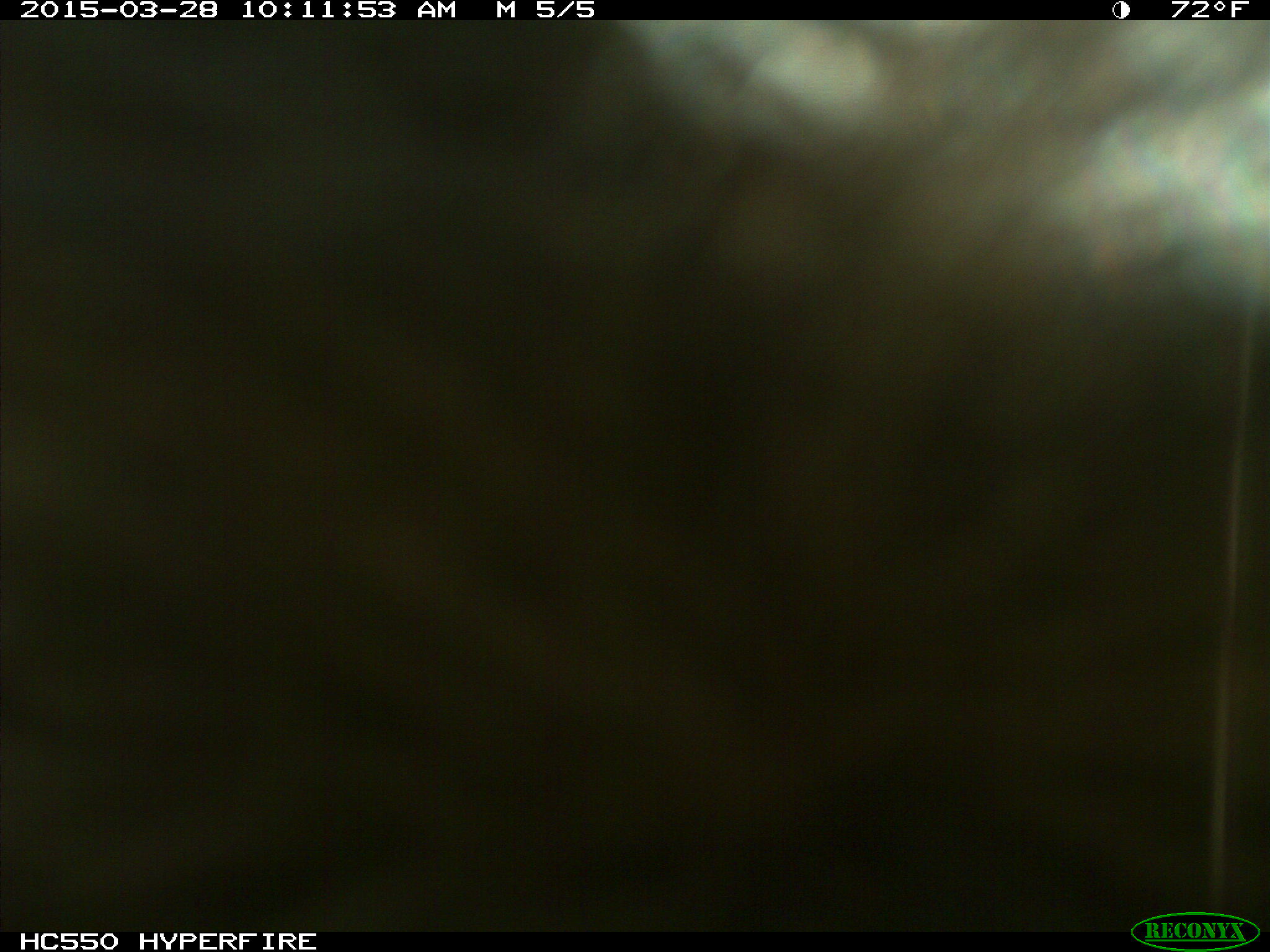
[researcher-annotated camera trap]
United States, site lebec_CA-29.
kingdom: Animalia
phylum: Chordata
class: Mammalia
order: Artiodactyla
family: Bovidae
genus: Bos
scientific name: Bos taurus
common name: domestic cow